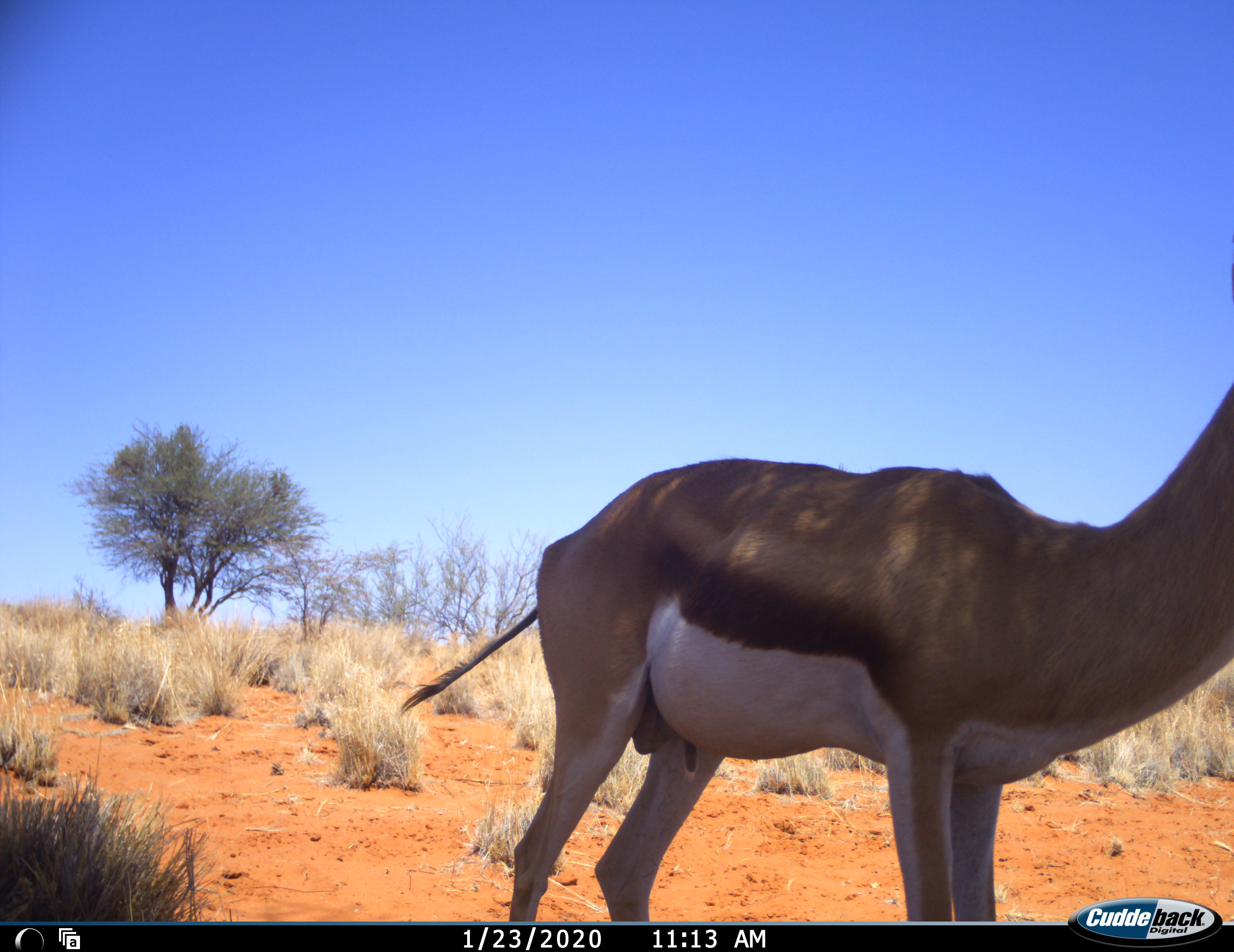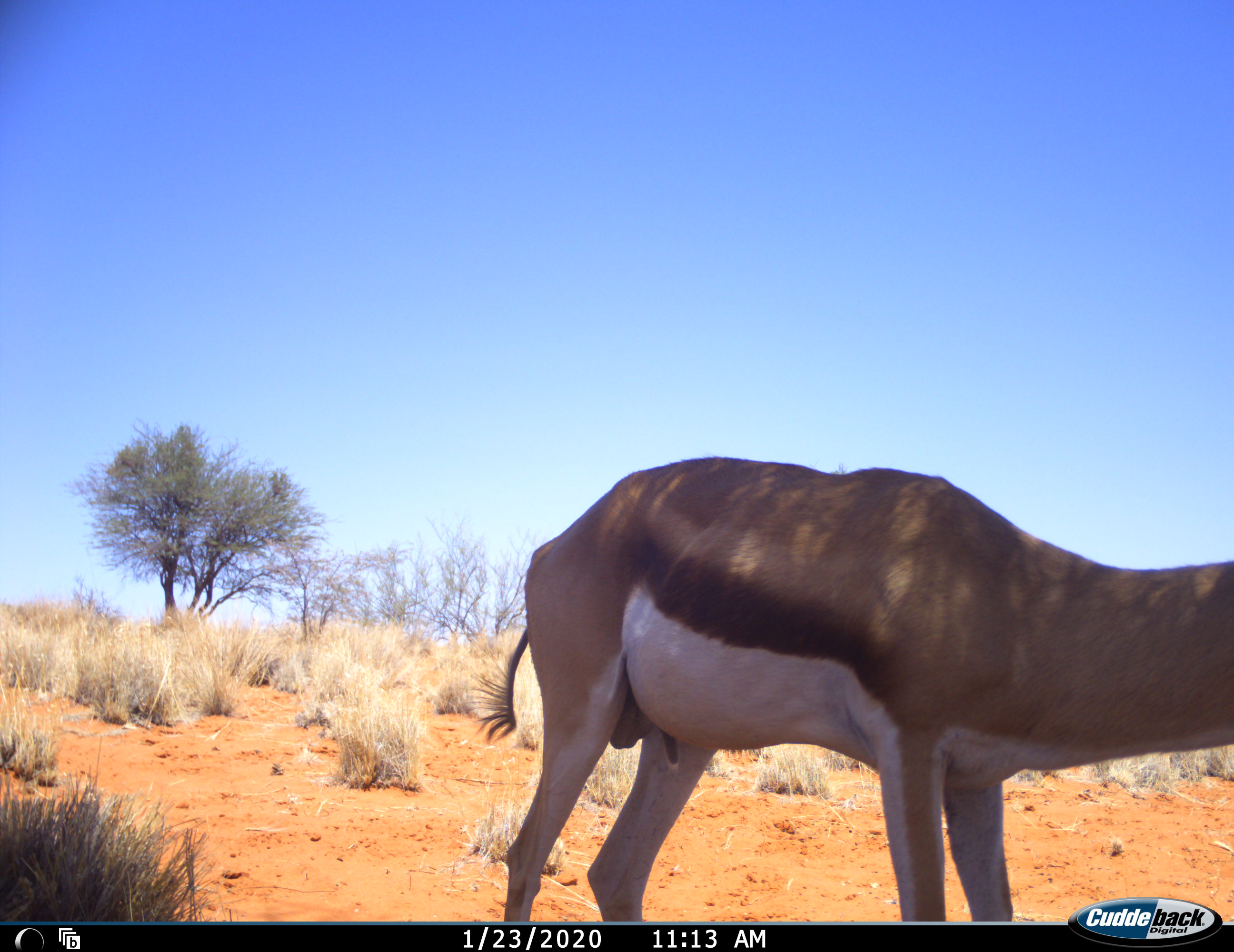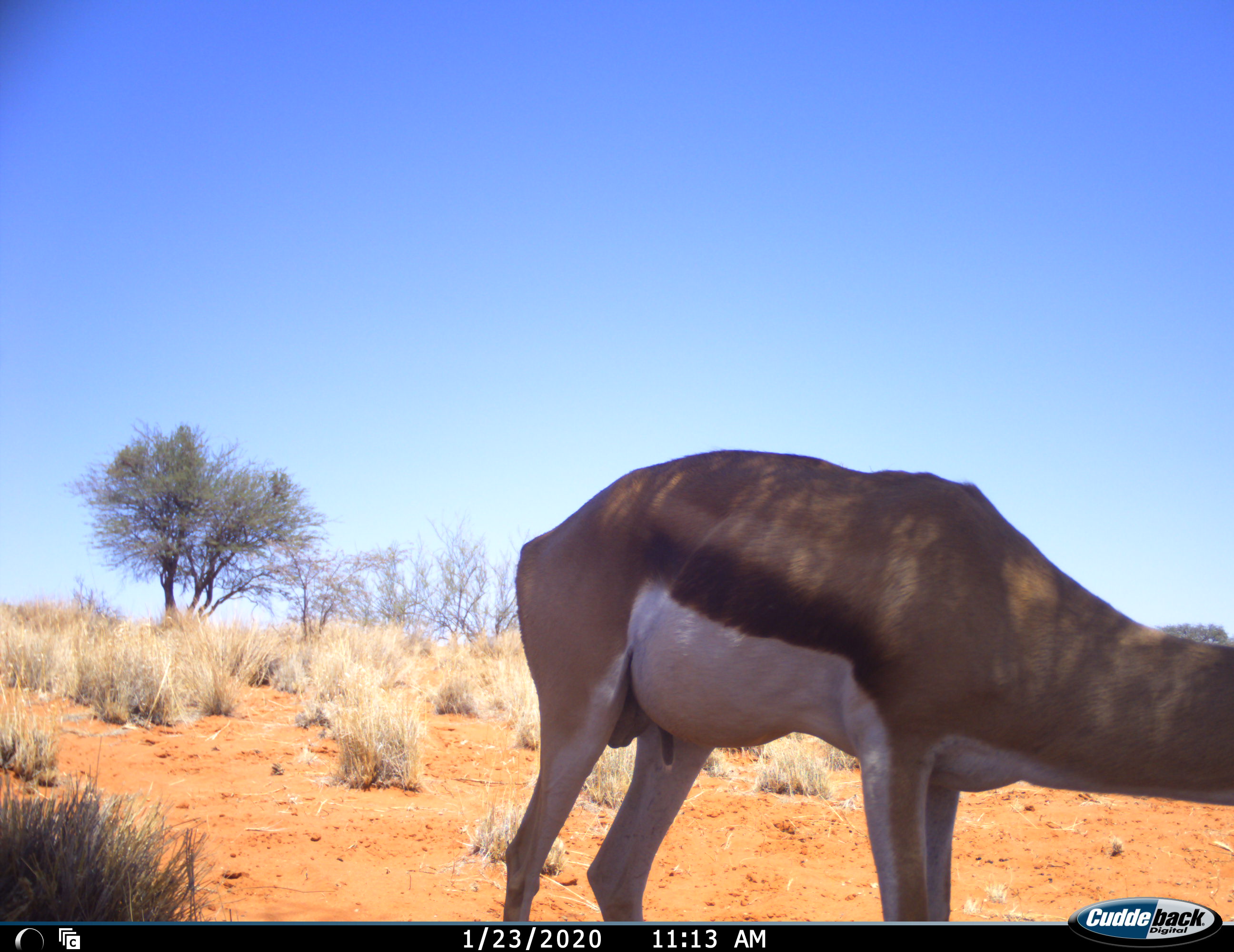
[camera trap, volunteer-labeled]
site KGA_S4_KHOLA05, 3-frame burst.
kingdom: Animalia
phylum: Chordata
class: Mammalia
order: Artiodactyla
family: Bovidae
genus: Antidorcas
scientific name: Antidorcas marsupialis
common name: springbok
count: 1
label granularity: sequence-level